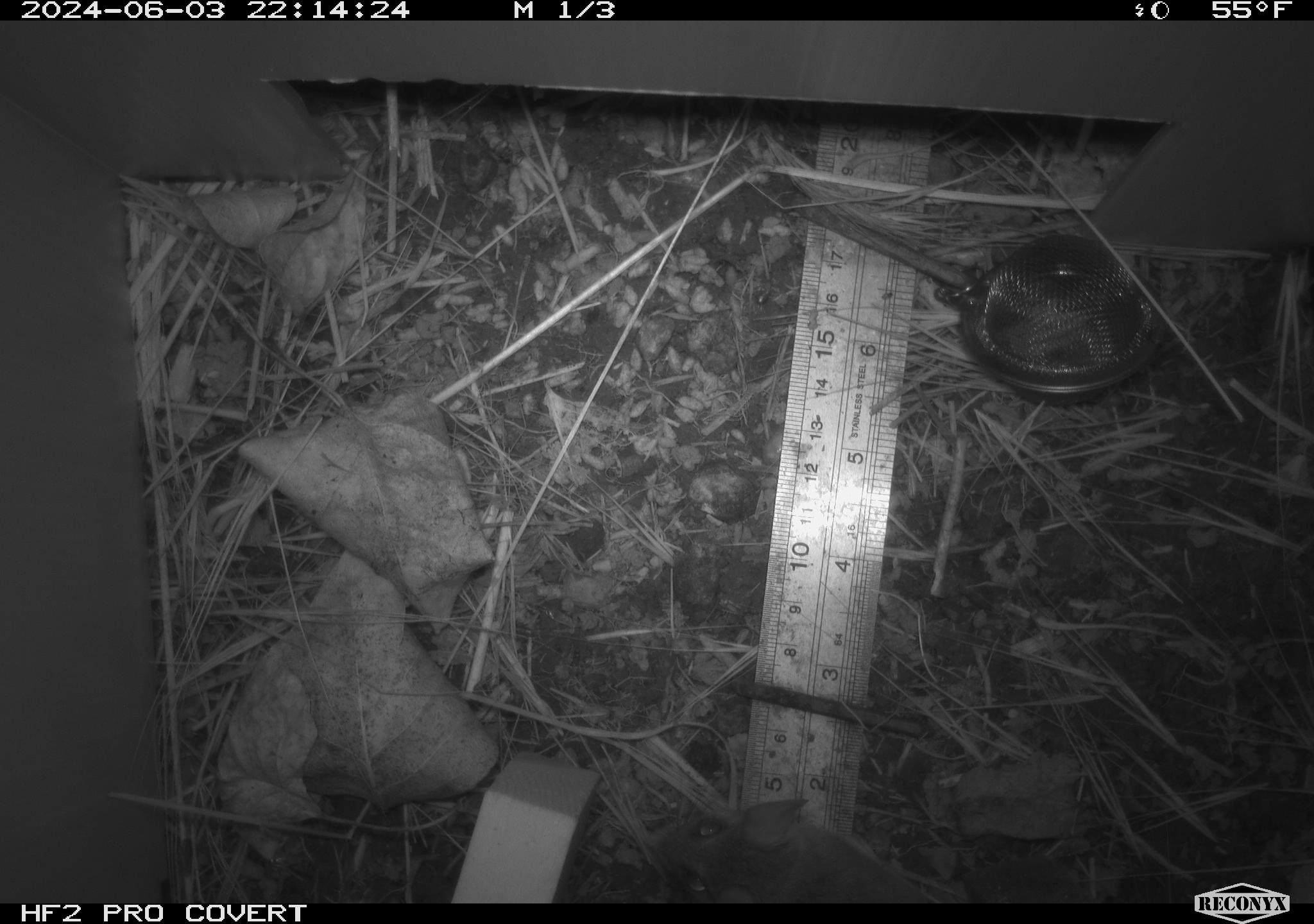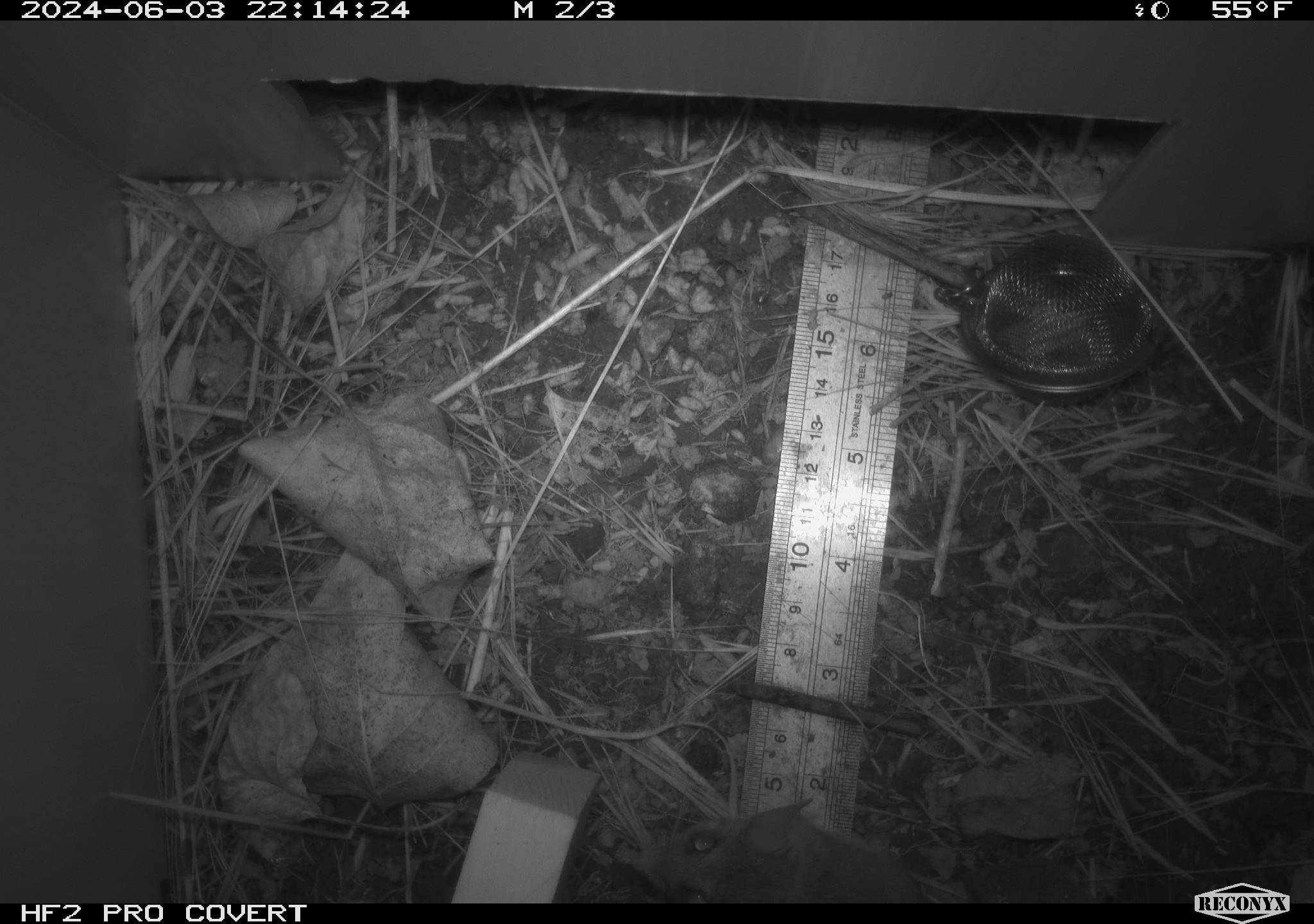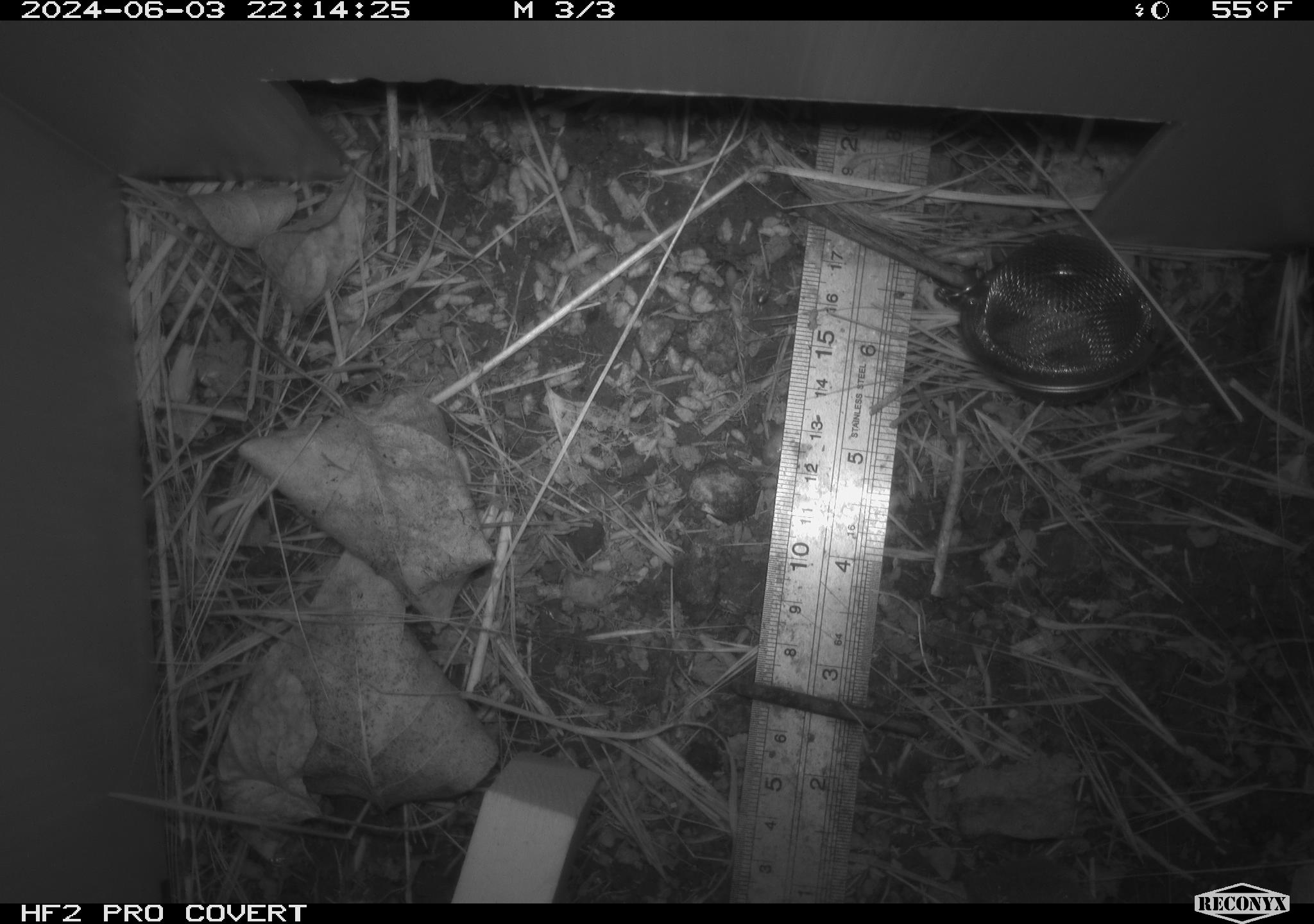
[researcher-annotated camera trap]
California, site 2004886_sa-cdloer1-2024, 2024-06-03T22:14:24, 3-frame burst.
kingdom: Animalia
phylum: Chordata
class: Mammalia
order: Rodentia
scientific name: Rodentia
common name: mouse species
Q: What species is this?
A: Mouse species (Rodentia).